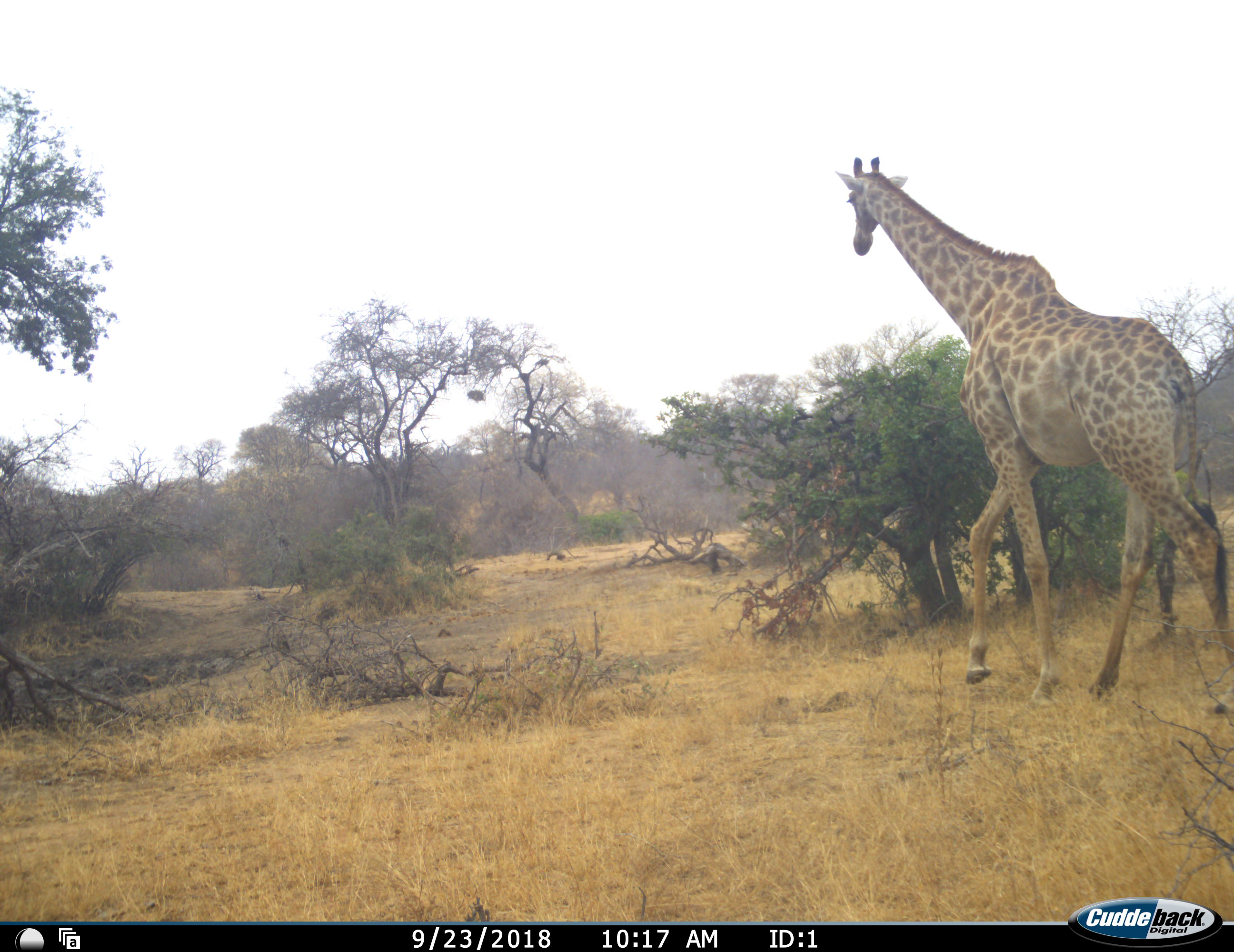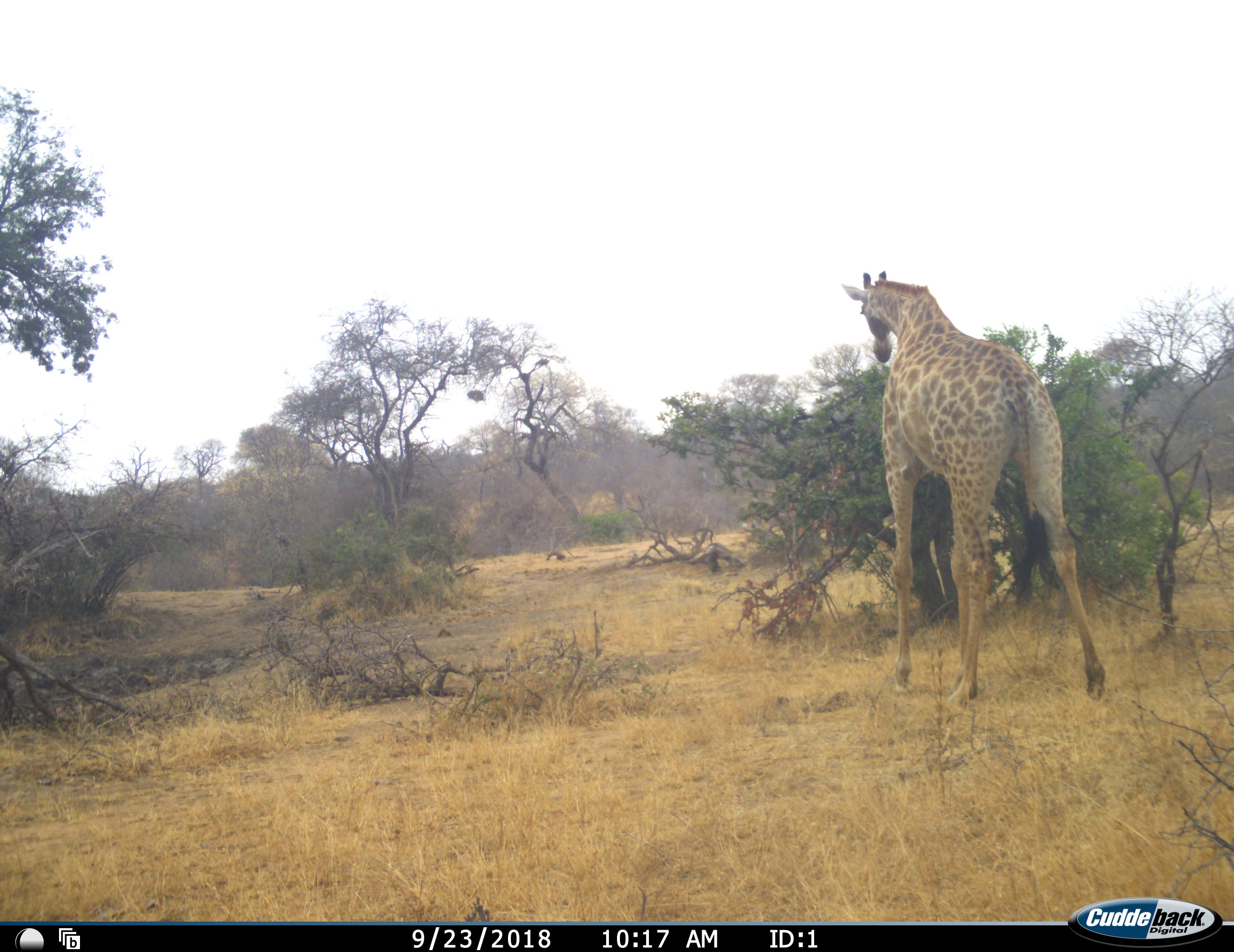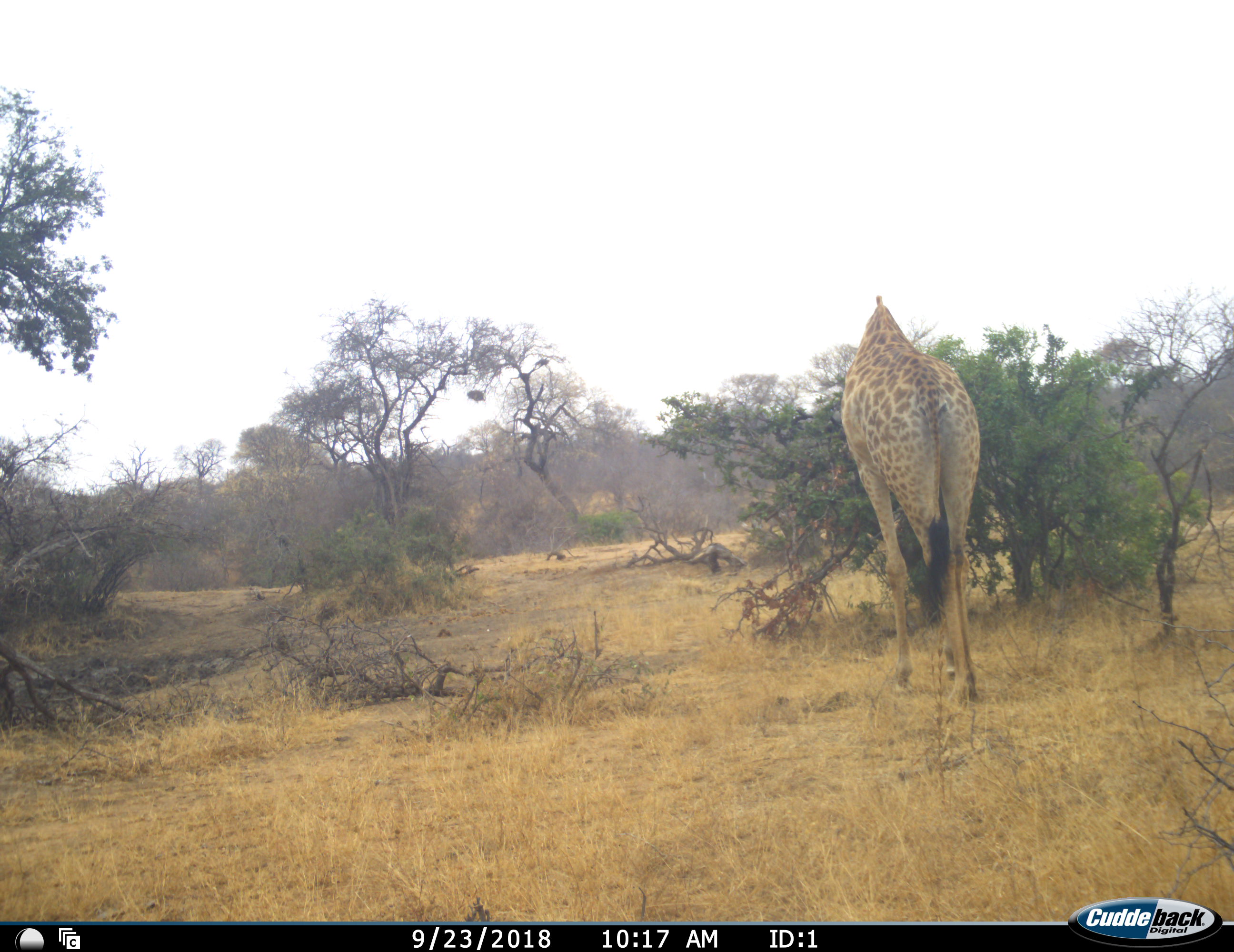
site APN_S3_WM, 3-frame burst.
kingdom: Animalia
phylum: Chordata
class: Mammalia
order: Artiodactyla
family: Giraffidae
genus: Giraffa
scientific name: Giraffa camelopardalis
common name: giraffe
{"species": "giraffe (Giraffa camelopardalis)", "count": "1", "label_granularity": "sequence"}